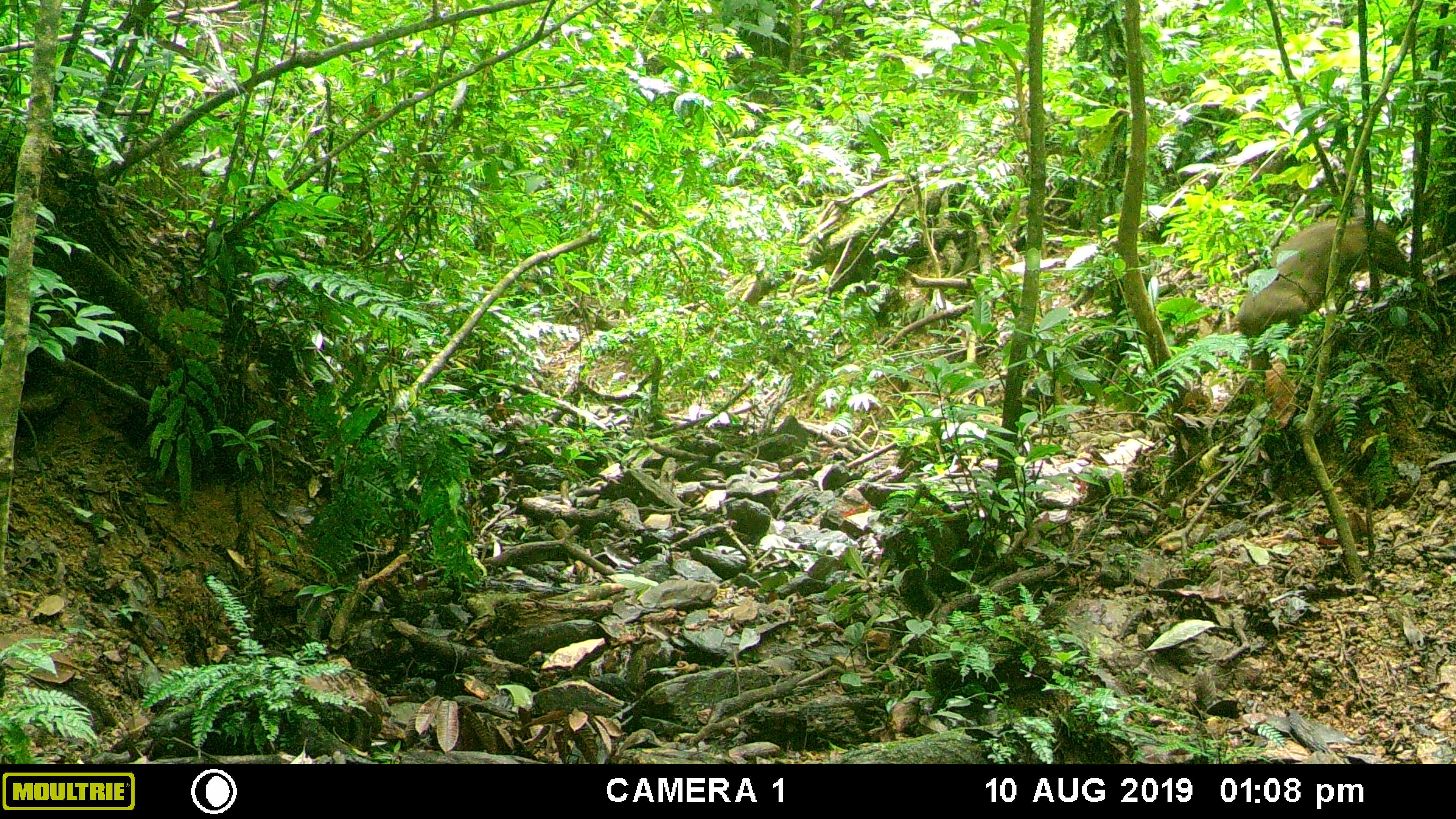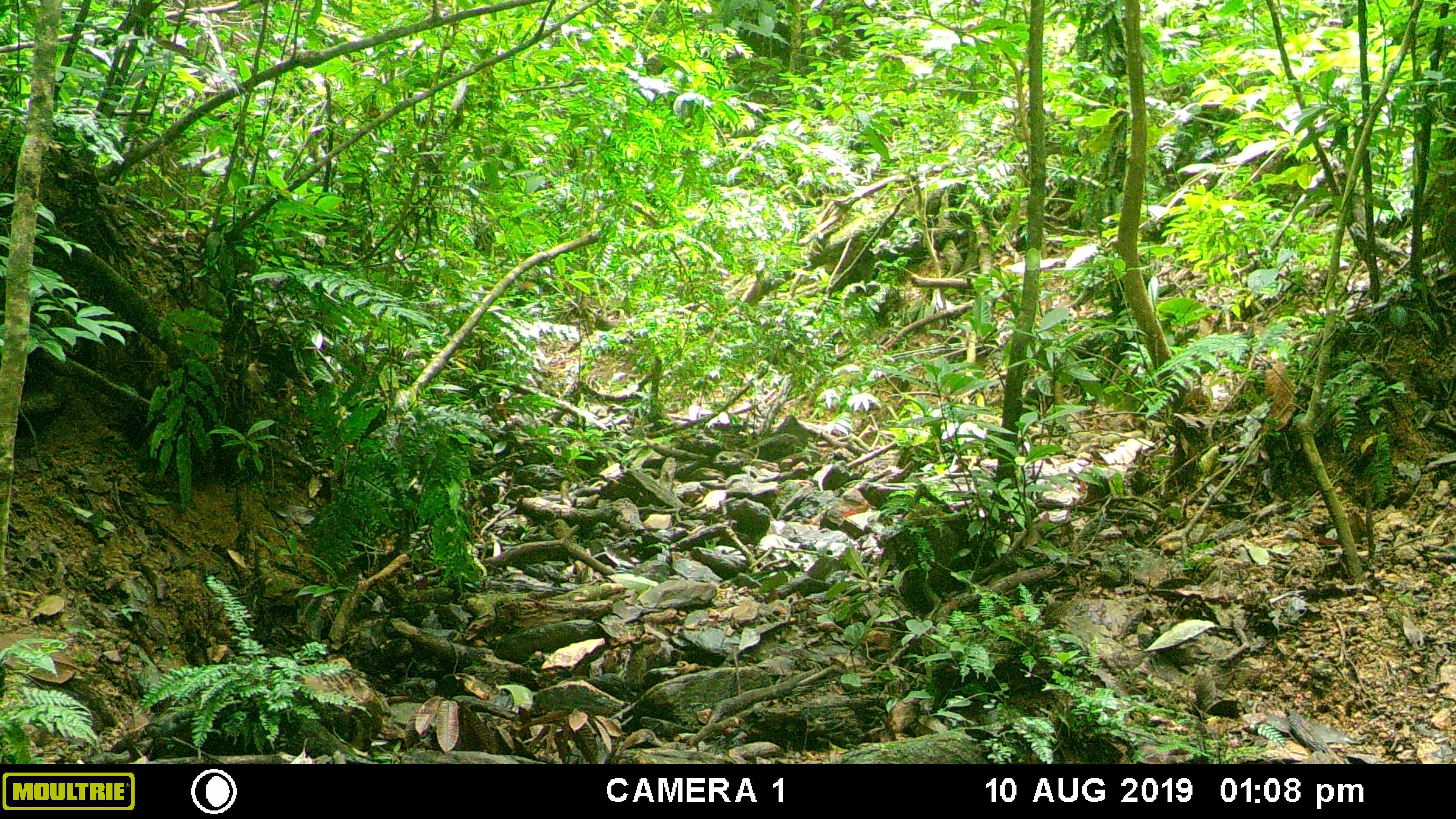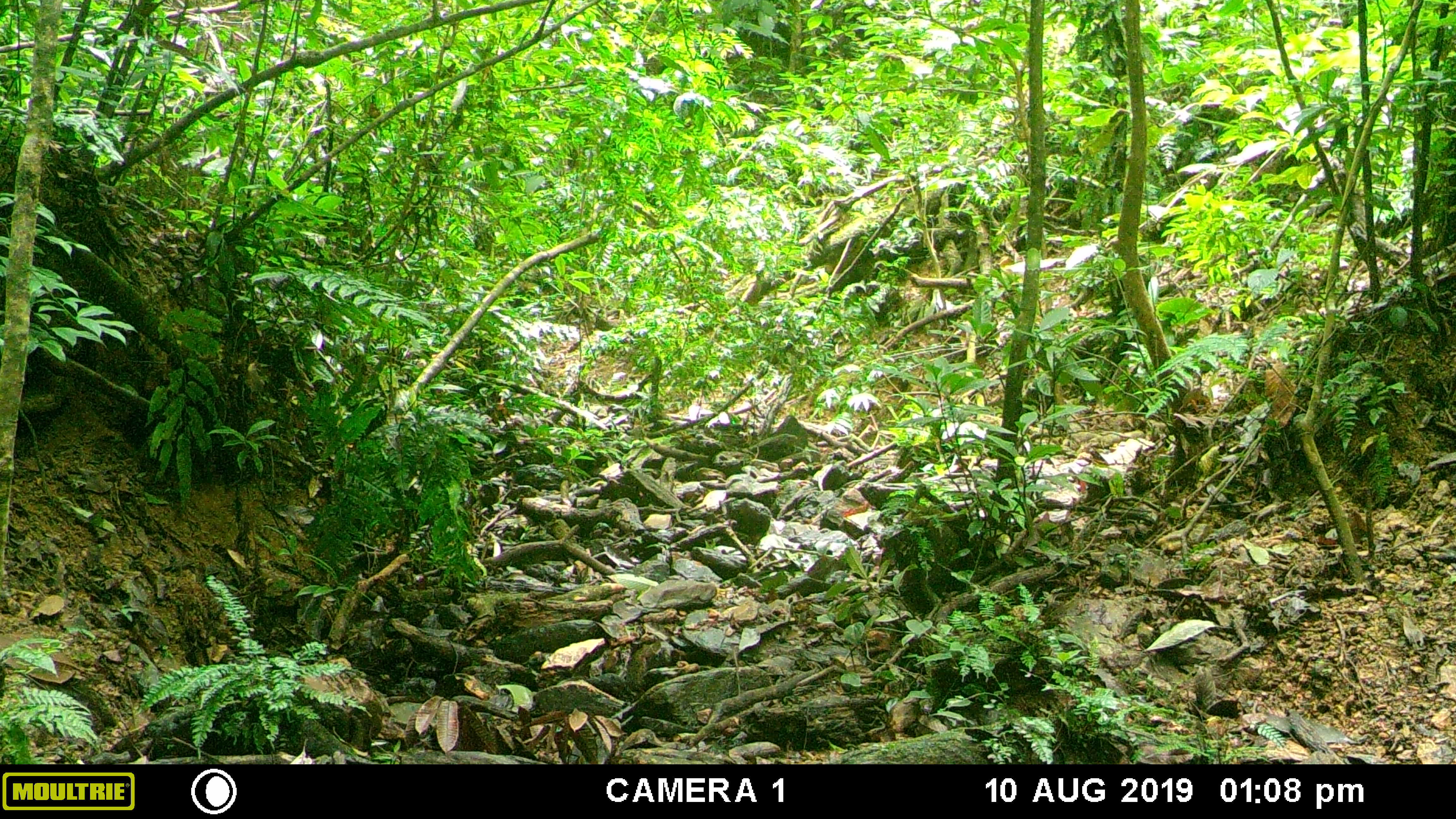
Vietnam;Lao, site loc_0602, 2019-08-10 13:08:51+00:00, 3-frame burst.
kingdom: Animalia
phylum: Chordata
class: Mammalia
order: Artiodactyla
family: Suidae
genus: Sus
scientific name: Sus scrofa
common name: eurasian wild pig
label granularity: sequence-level